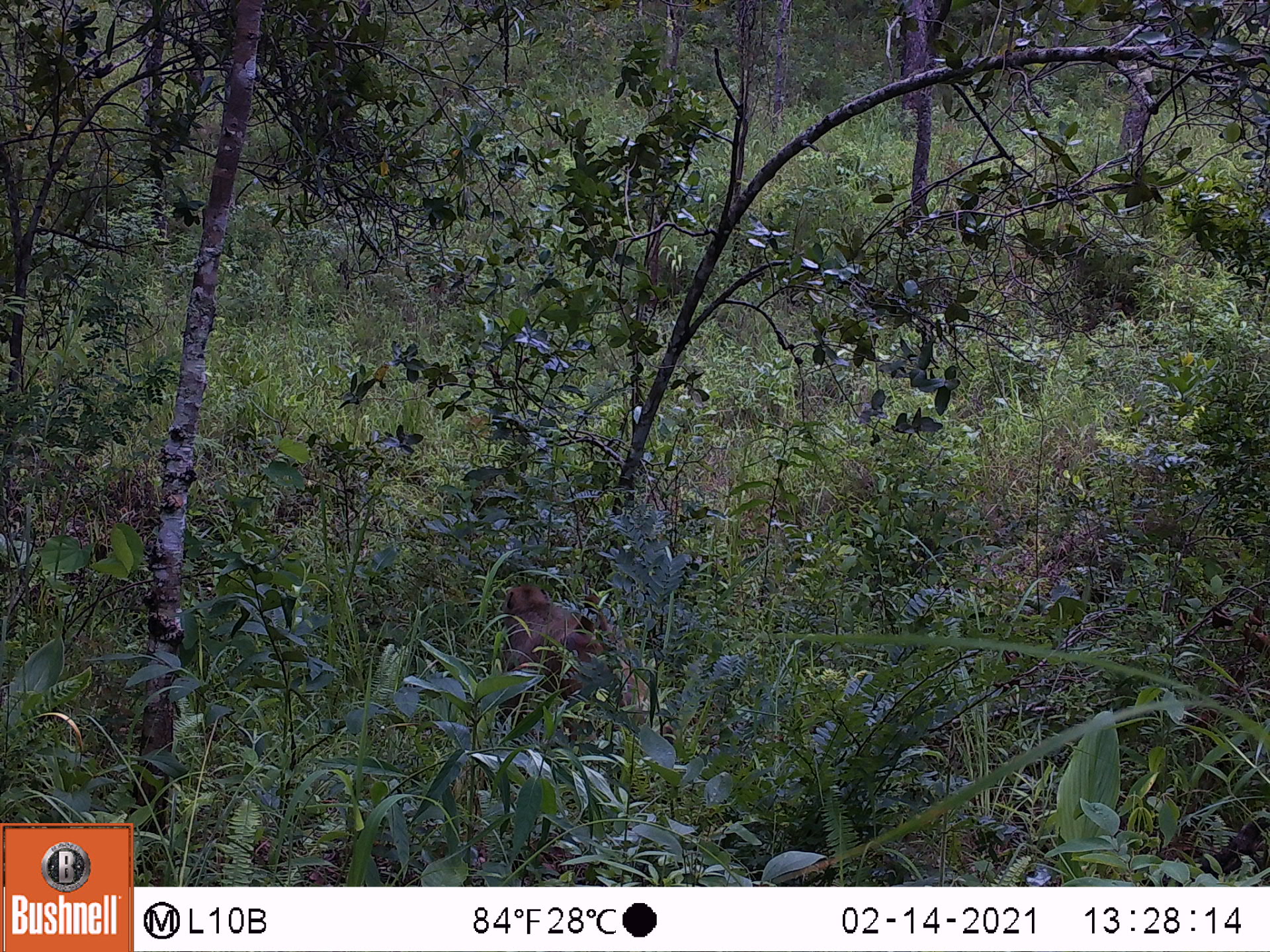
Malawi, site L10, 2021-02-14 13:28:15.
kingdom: Animalia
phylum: Chordata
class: Mammalia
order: Primates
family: Cercopithecidae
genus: Papio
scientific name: Papio cynocephalus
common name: yellow baboon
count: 1